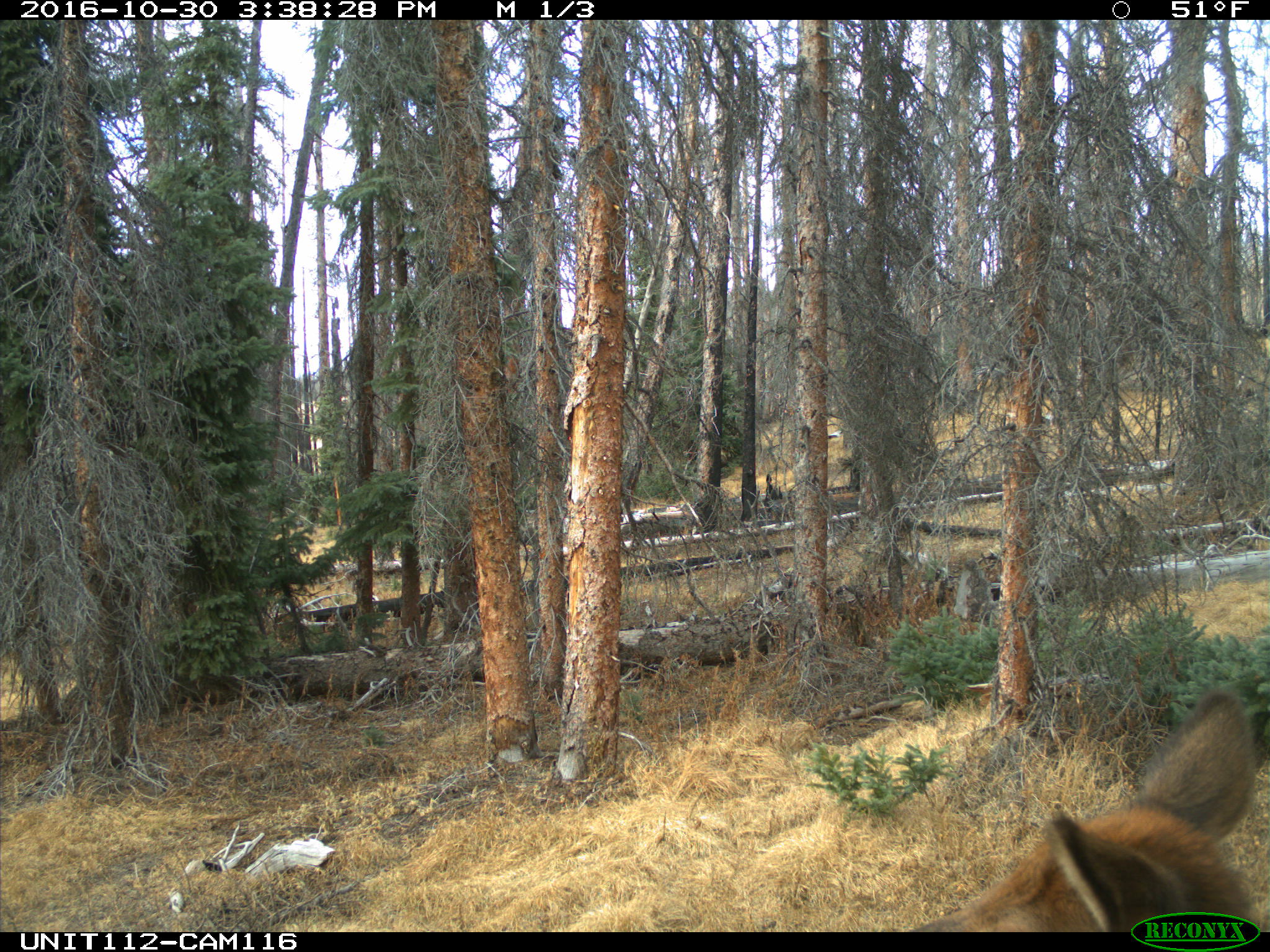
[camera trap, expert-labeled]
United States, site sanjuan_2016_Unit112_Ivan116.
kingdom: Animalia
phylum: Chordata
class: Mammalia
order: Artiodactyla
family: Cervidae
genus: Cervus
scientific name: Cervus elaphus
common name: red deer